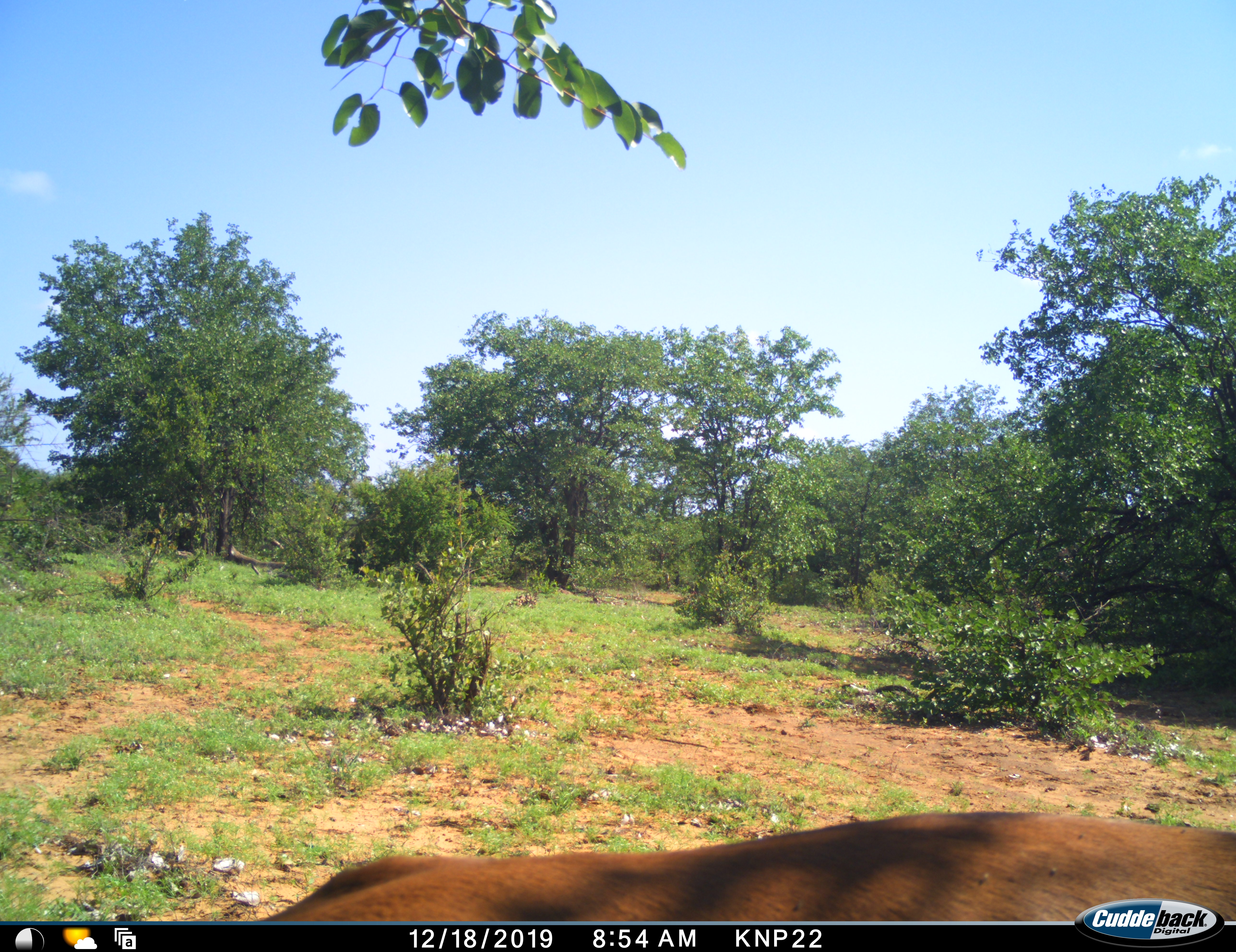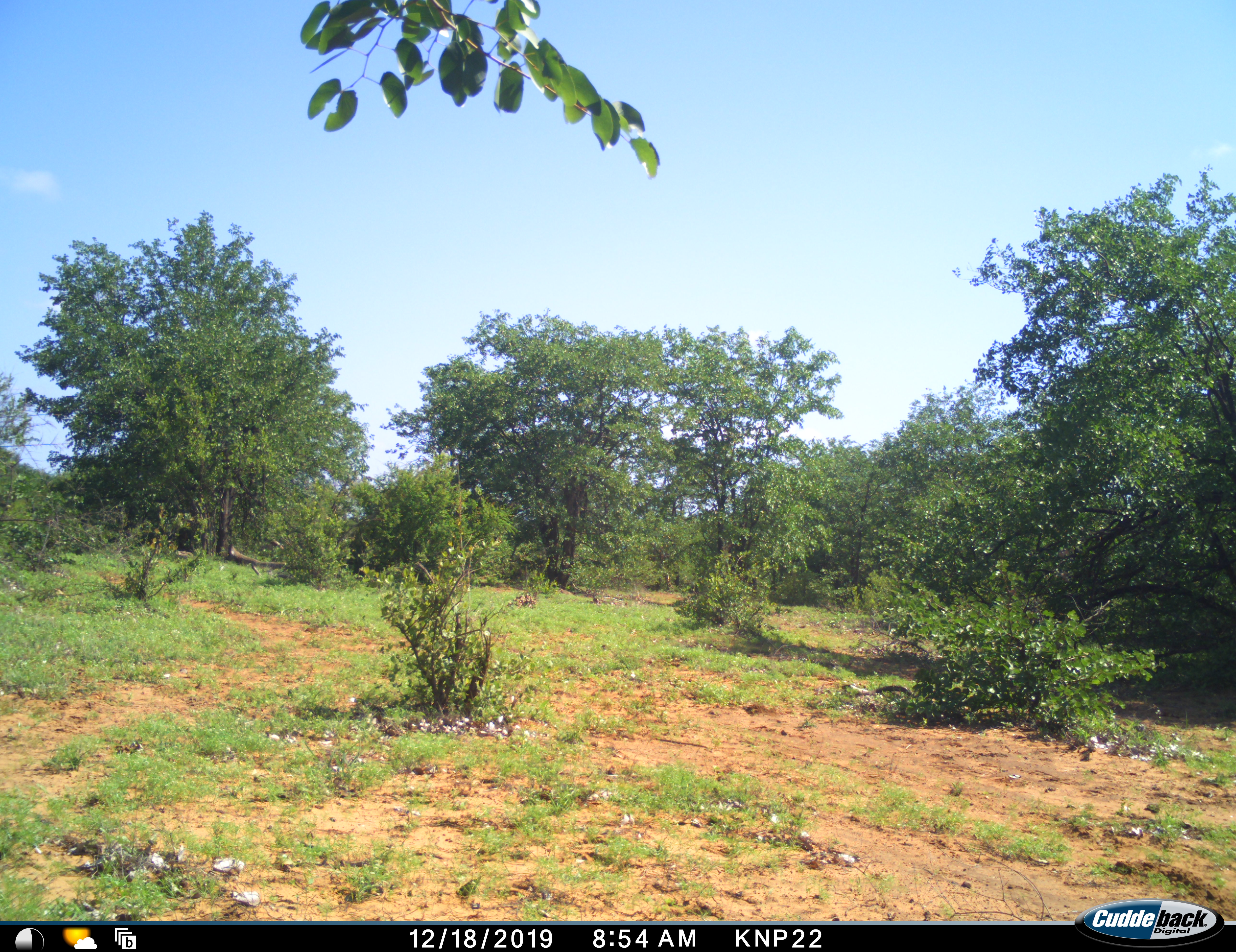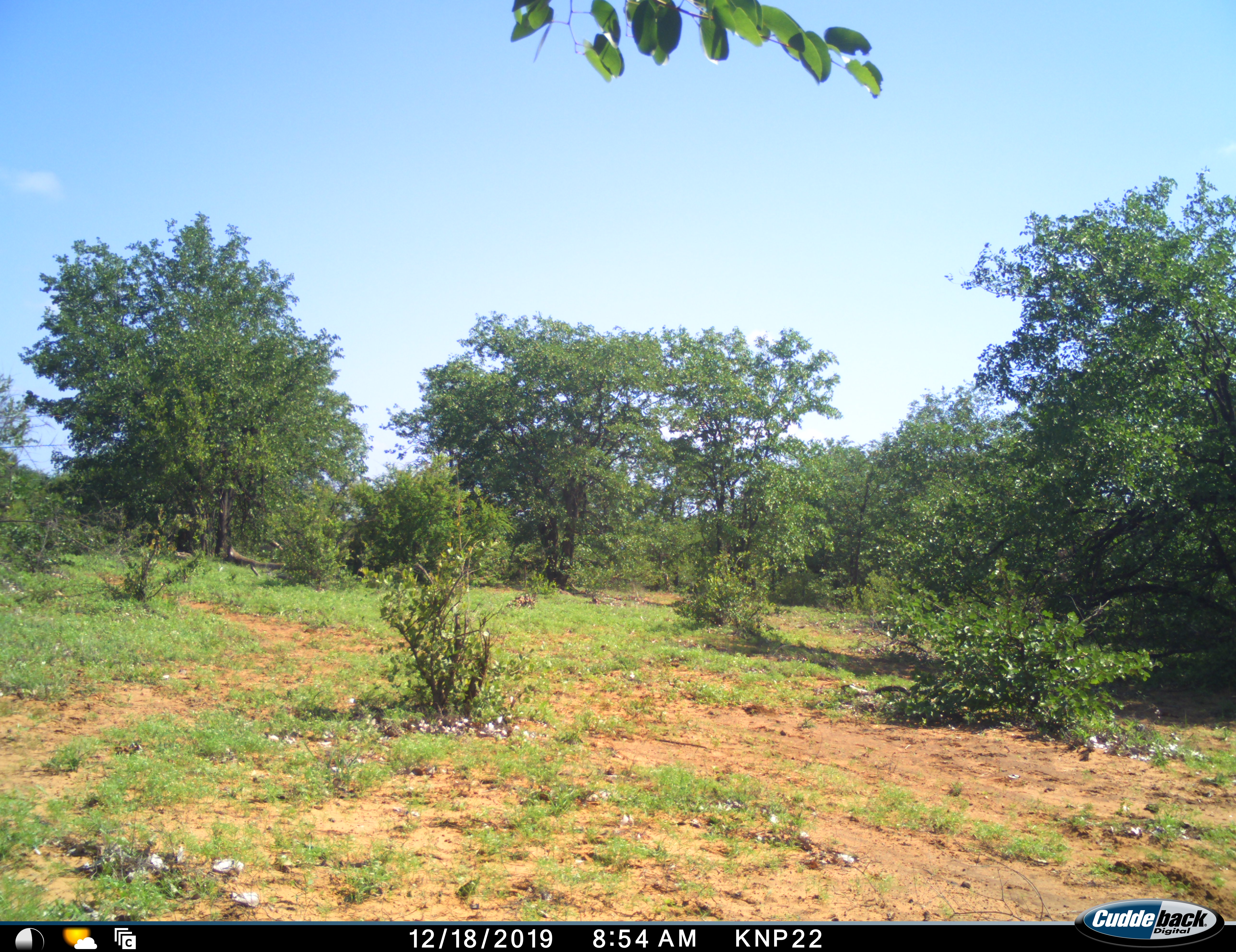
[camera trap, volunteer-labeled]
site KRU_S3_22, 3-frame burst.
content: unidentified animal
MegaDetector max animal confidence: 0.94